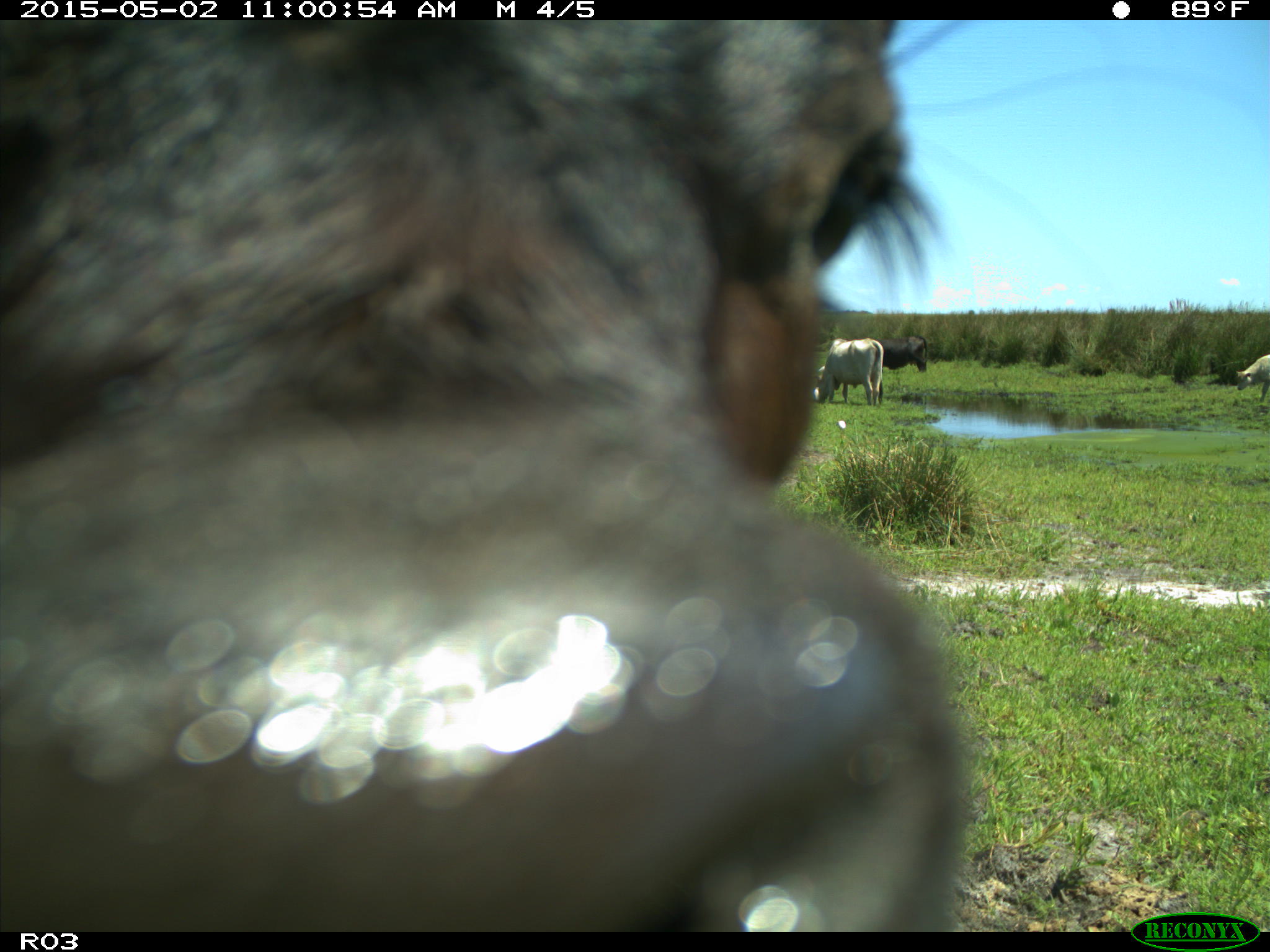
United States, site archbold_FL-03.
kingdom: Animalia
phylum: Chordata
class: Mammalia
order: Artiodactyla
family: Bovidae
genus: Bos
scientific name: Bos taurus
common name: domestic cow